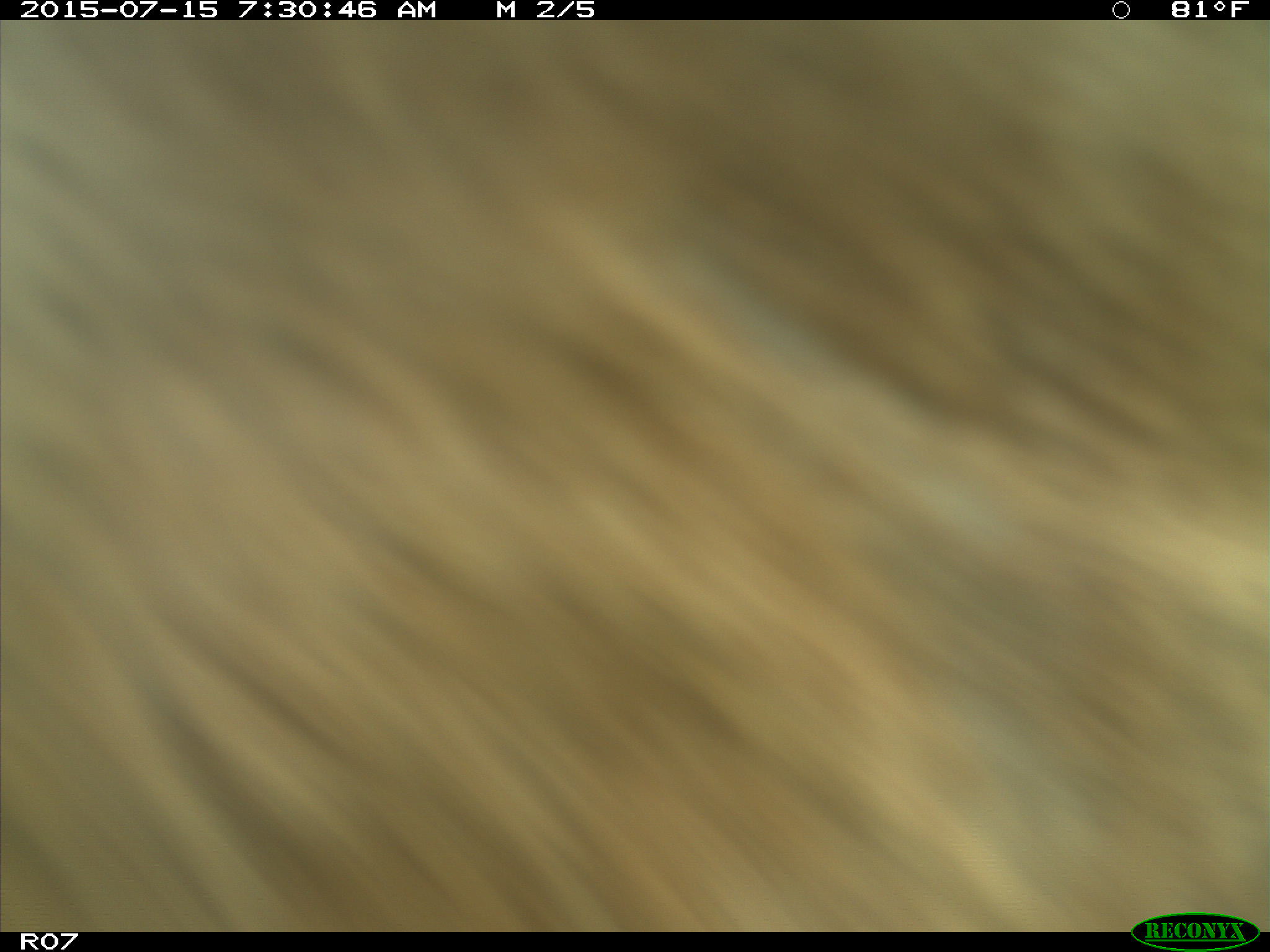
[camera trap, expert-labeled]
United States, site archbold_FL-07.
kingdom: Animalia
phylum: Chordata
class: Mammalia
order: Artiodactyla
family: Bovidae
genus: Bos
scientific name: Bos taurus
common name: domestic cow